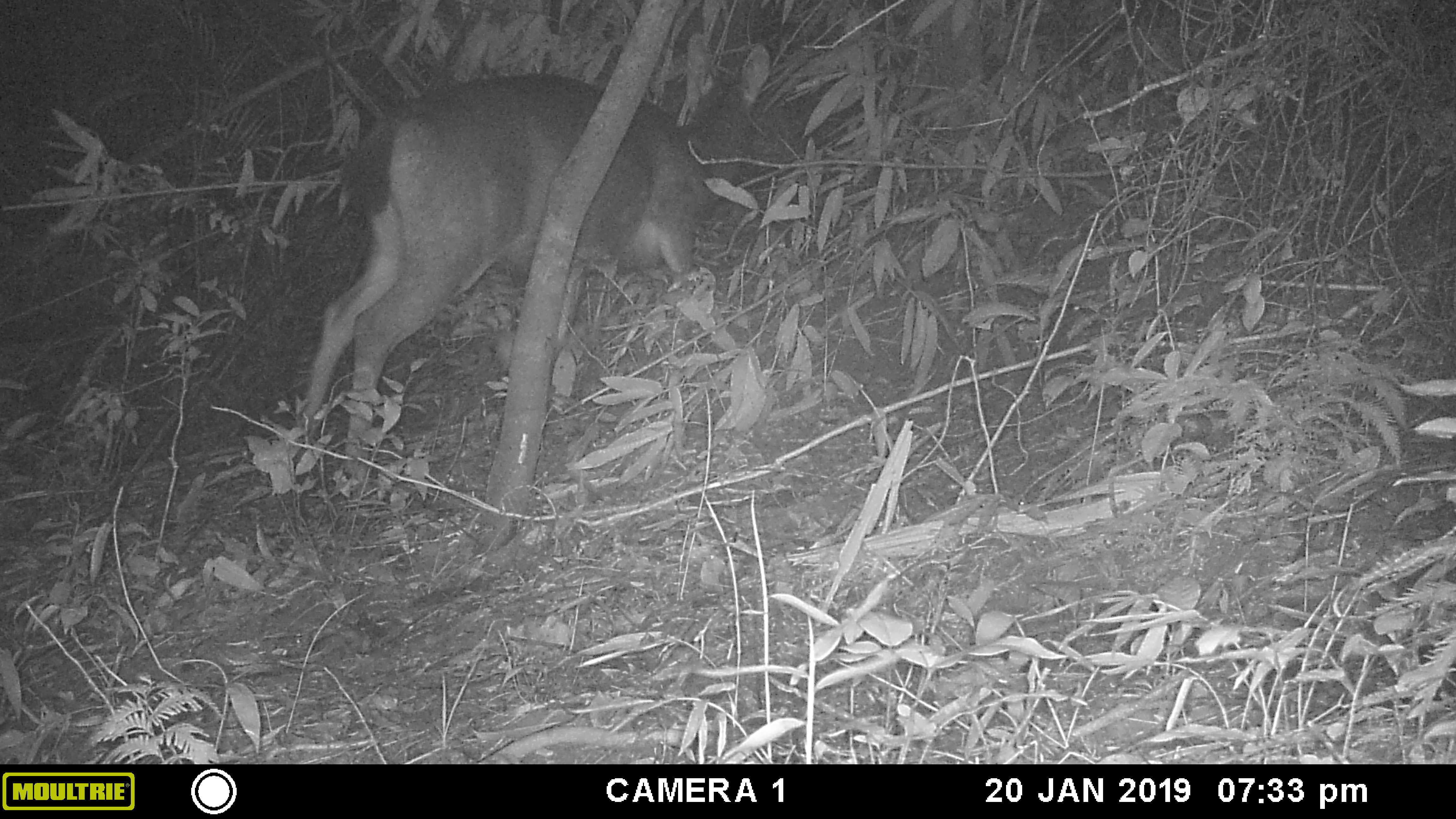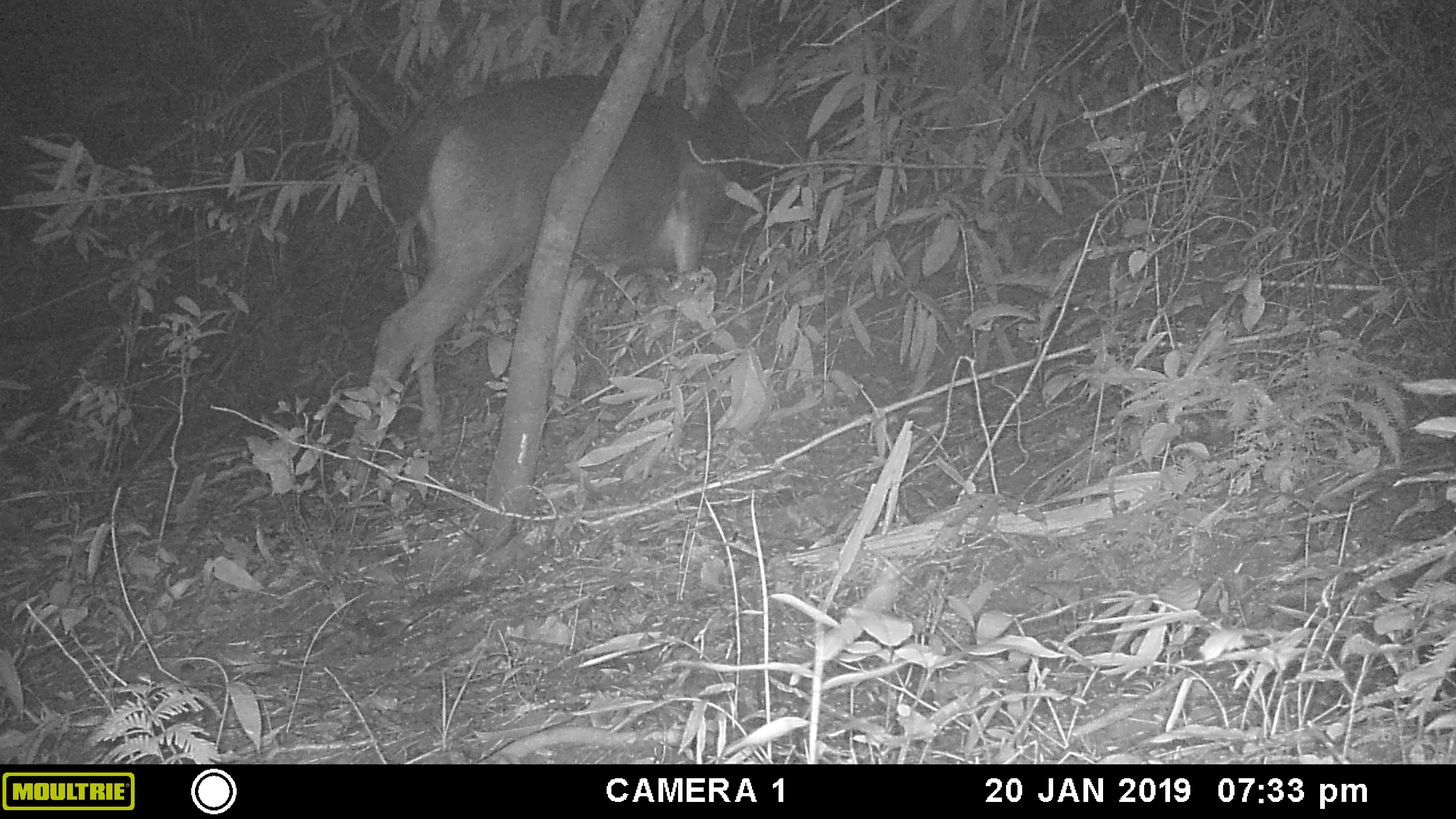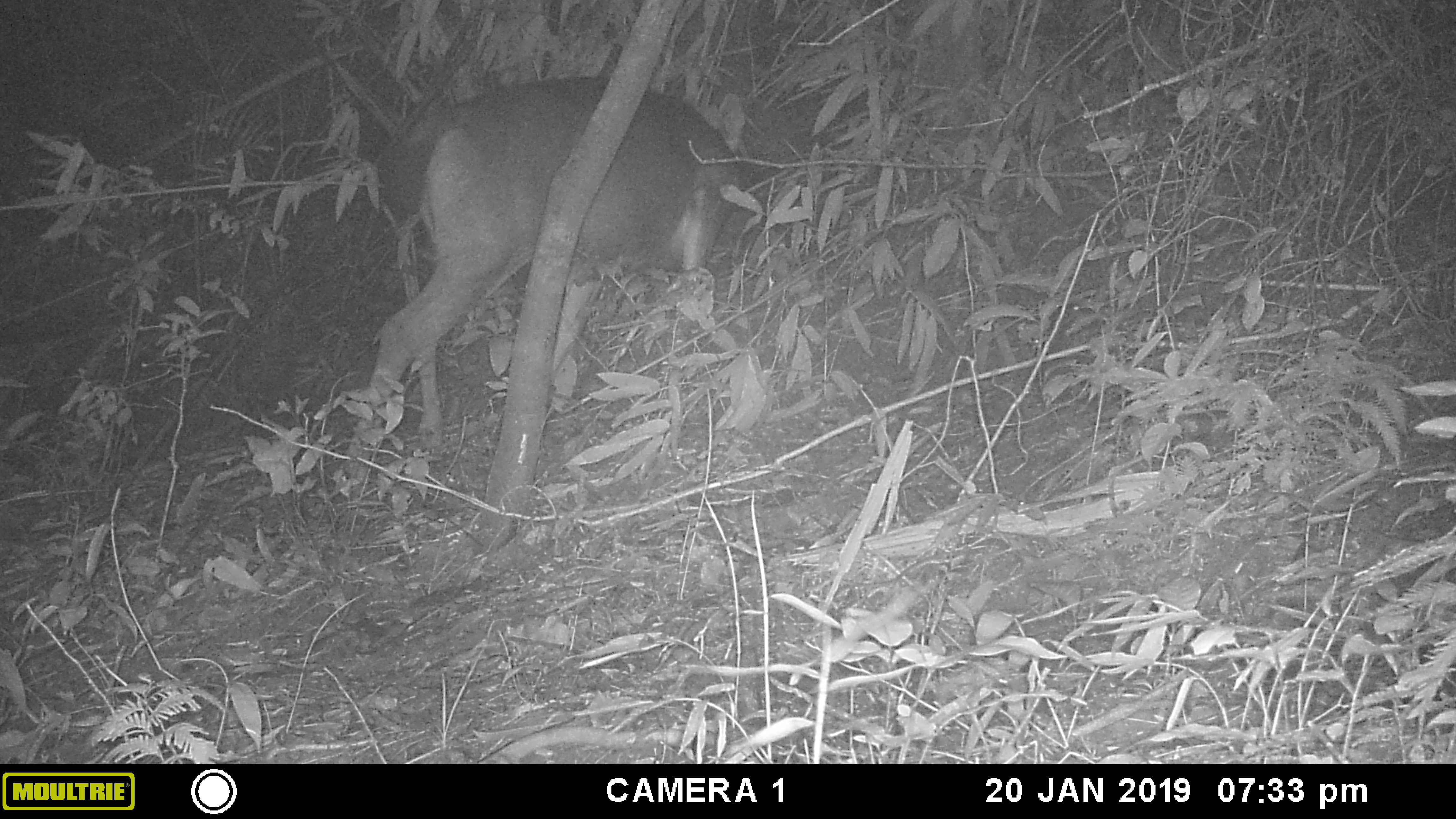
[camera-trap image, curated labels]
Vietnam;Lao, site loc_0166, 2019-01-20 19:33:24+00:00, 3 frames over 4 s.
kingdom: Animalia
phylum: Chordata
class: Mammalia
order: Artiodactyla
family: Cervidae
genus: Rusa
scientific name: Rusa unicolor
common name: sambar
Sambar (Rusa unicolor). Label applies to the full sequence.